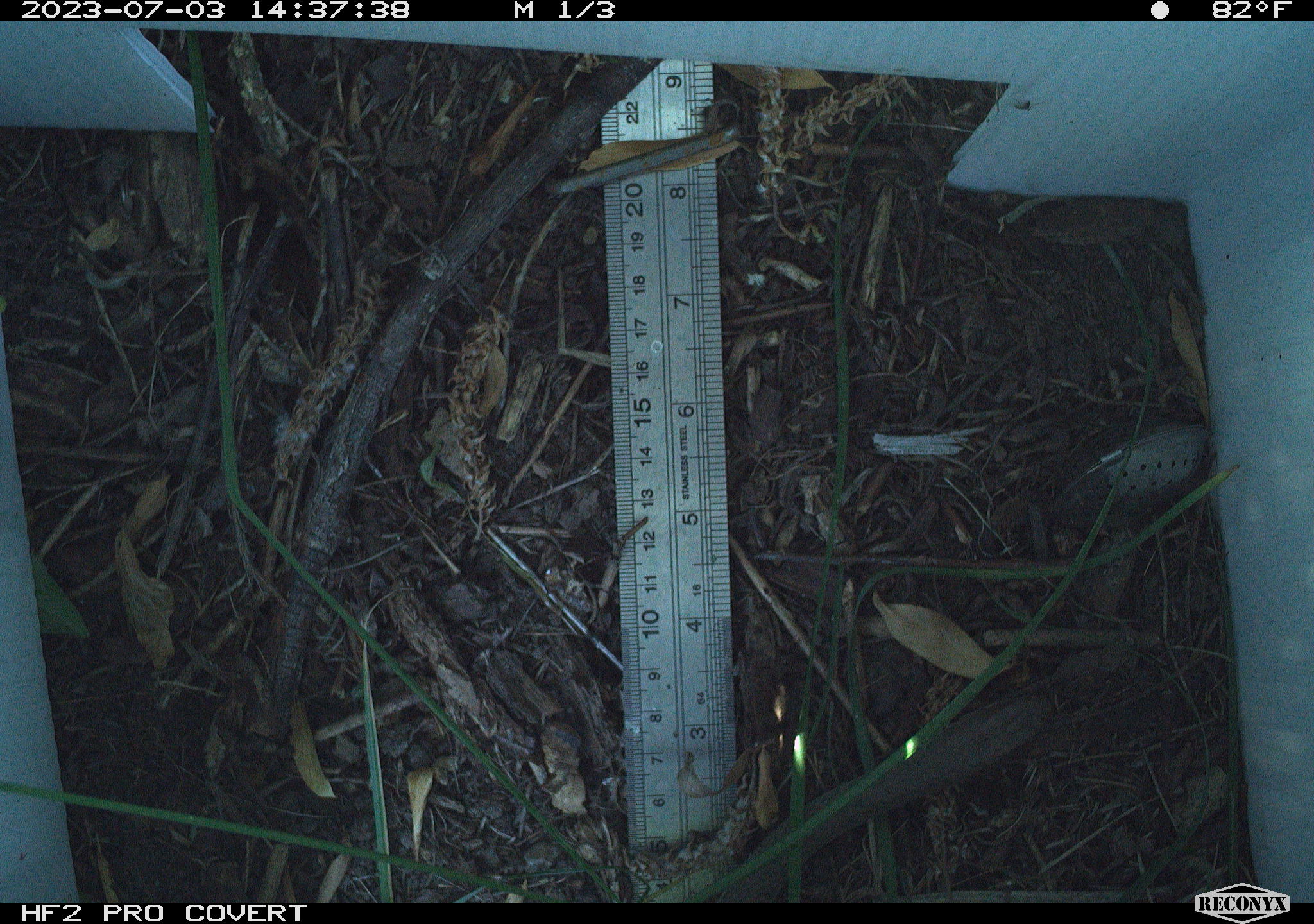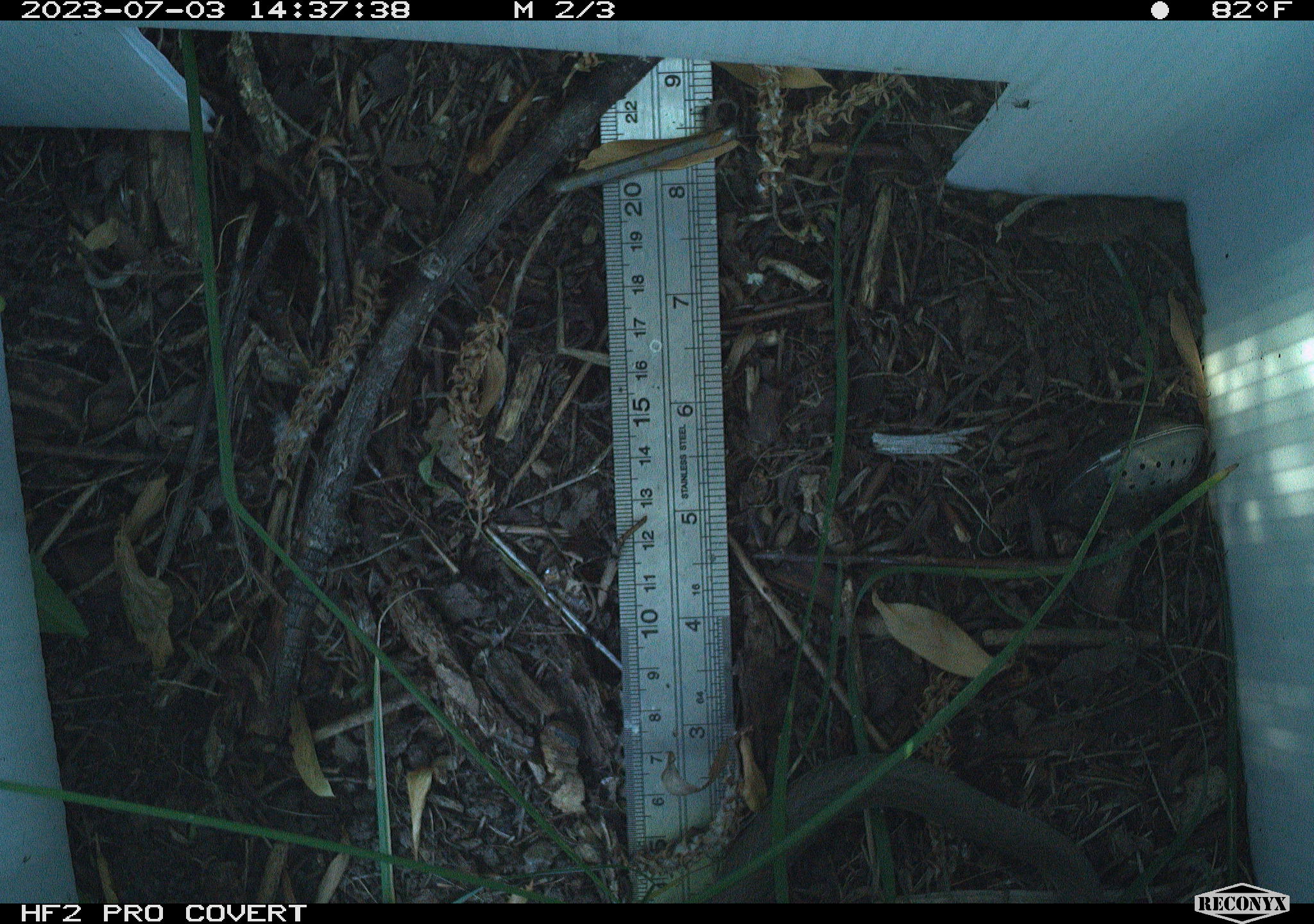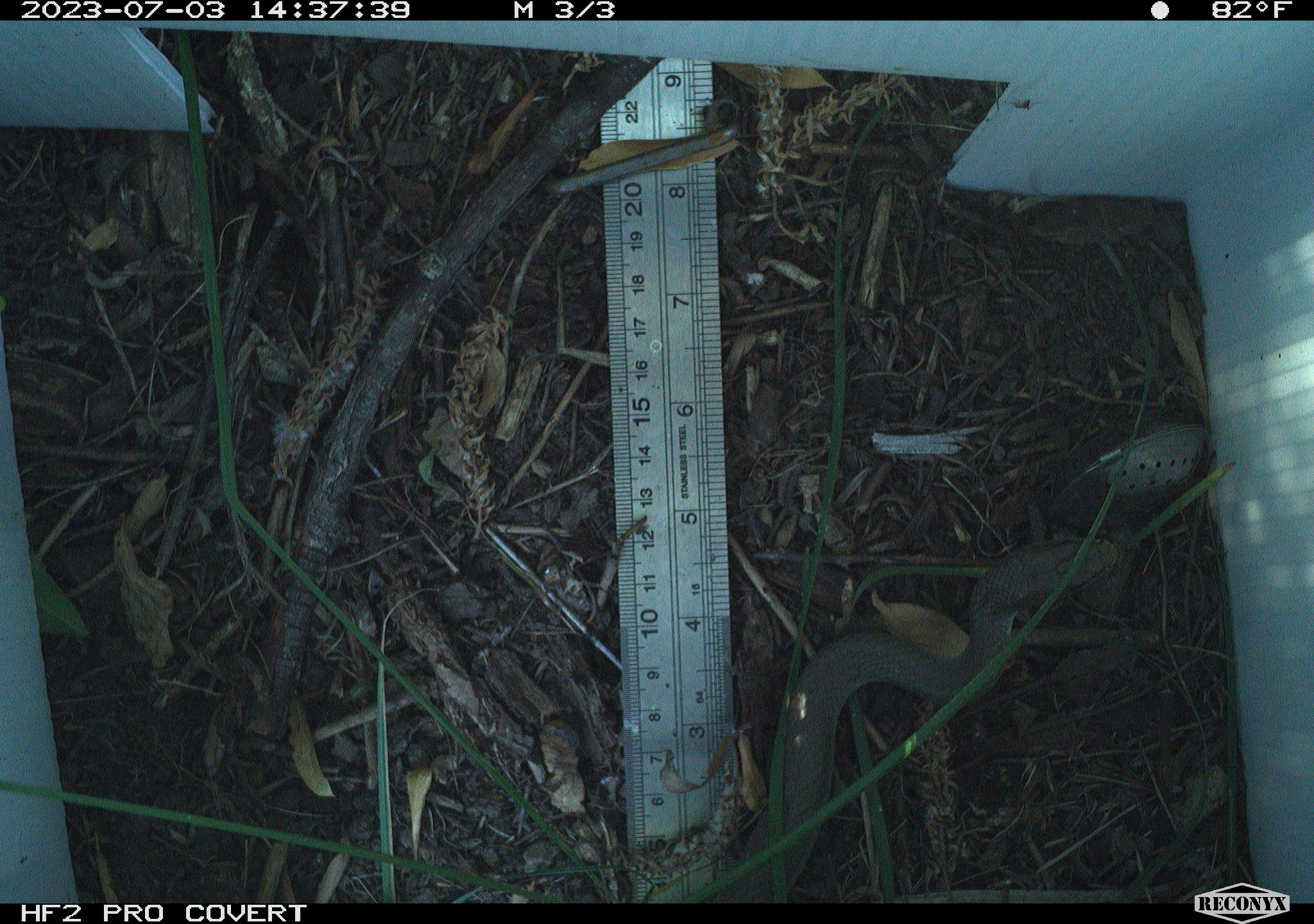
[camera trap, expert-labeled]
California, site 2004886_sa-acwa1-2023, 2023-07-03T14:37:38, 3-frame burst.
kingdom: Animalia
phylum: Chordata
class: Reptilia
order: Squamata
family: Colubridae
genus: Coluber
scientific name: Coluber constrictor mormon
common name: western yellow-bellied racer